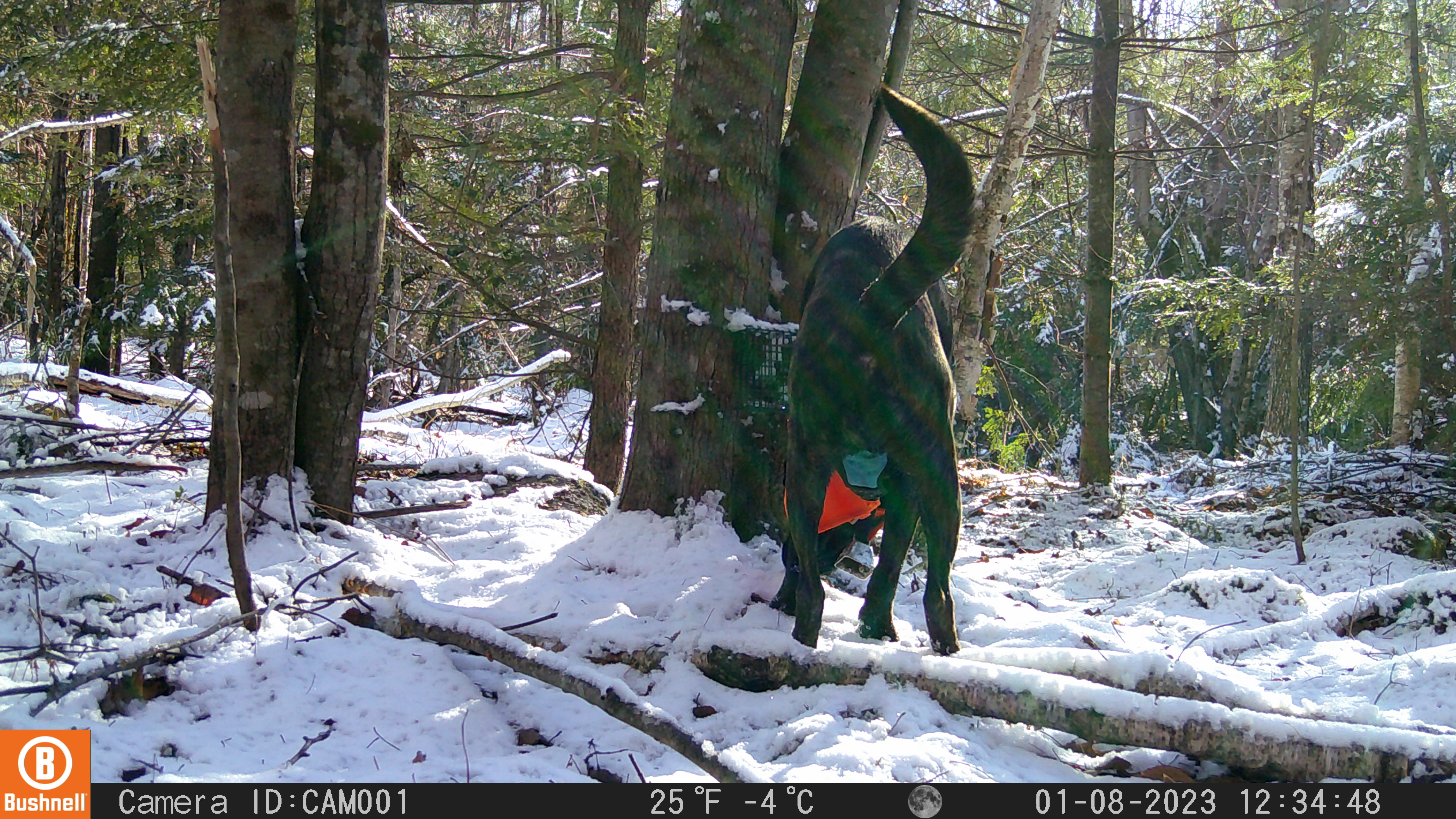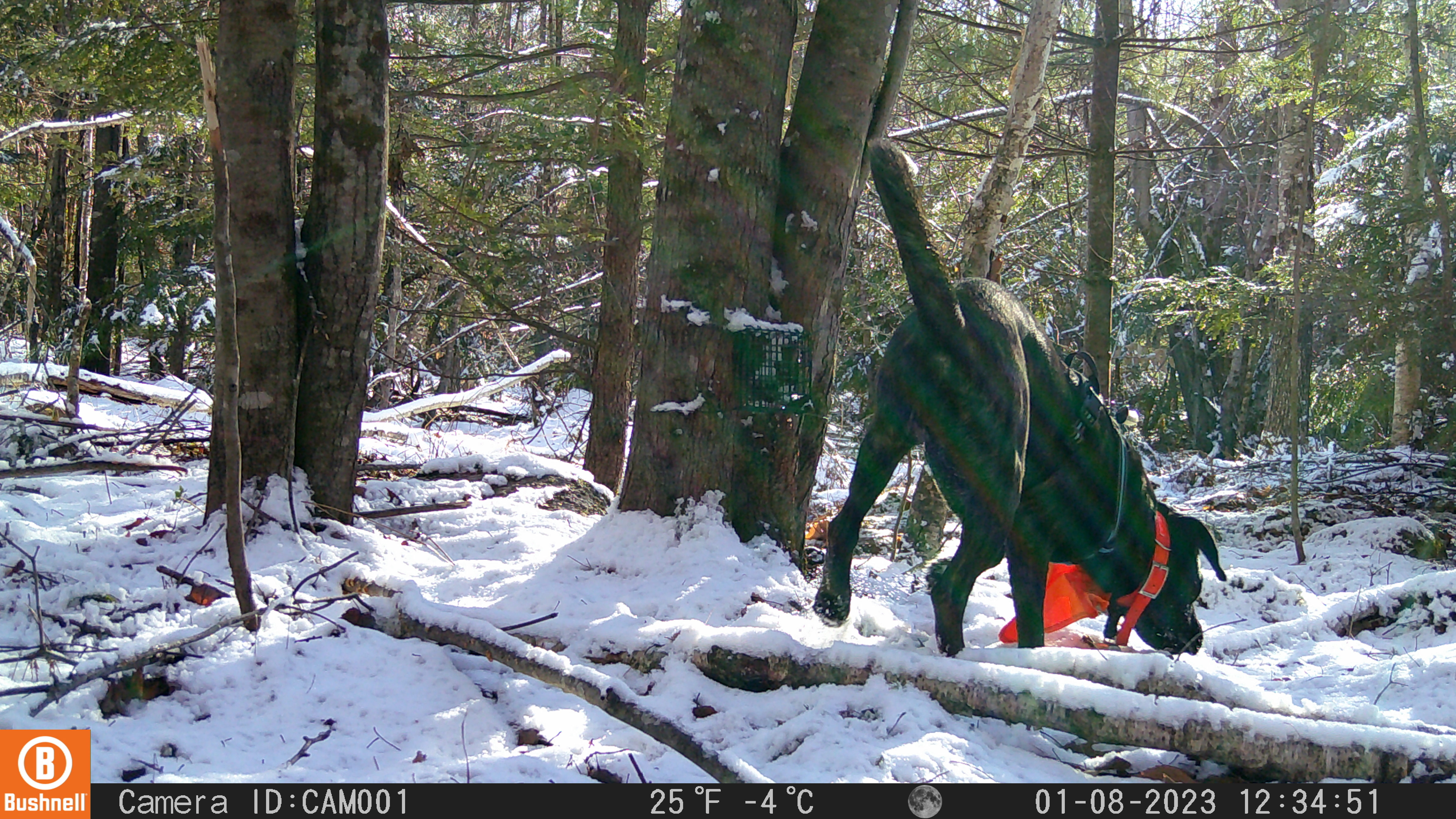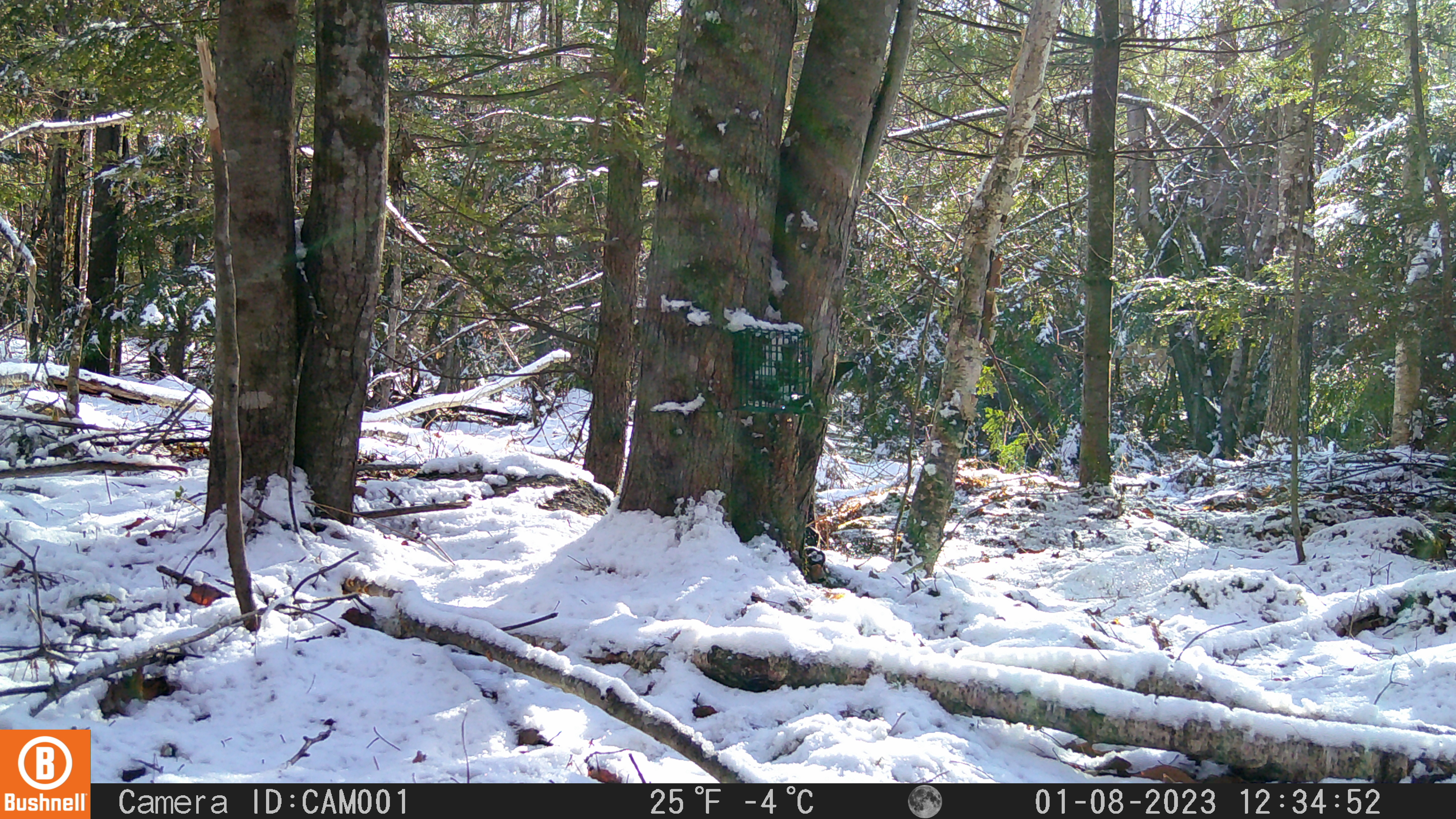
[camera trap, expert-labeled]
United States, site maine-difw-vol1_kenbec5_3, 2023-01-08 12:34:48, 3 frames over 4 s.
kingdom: Animalia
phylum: Chordata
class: Mammalia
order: Carnivora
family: Canidae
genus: Canis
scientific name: Canis familiaris familiaris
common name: domestic dog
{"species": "domestic dog (Canis familiaris familiaris)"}